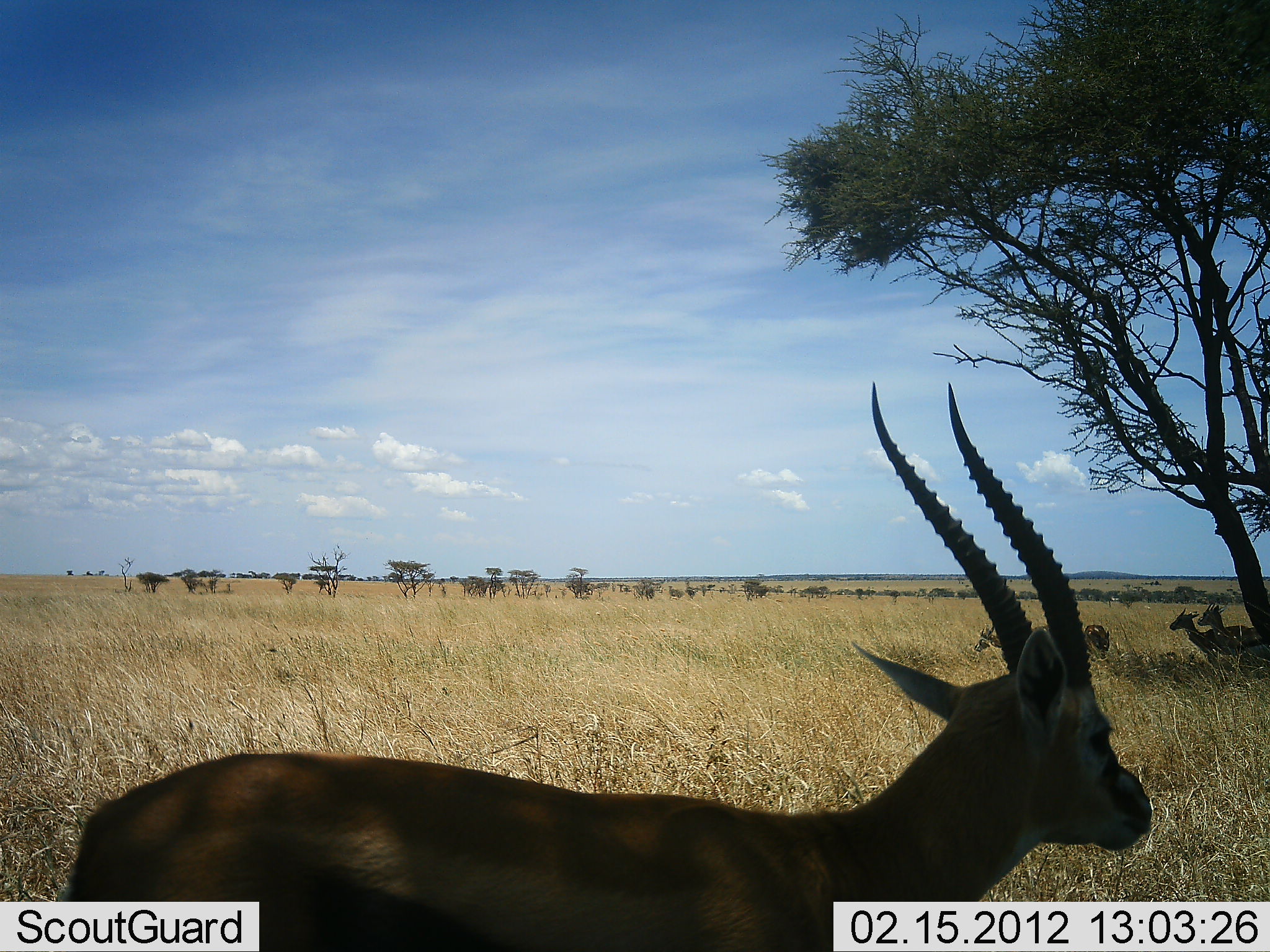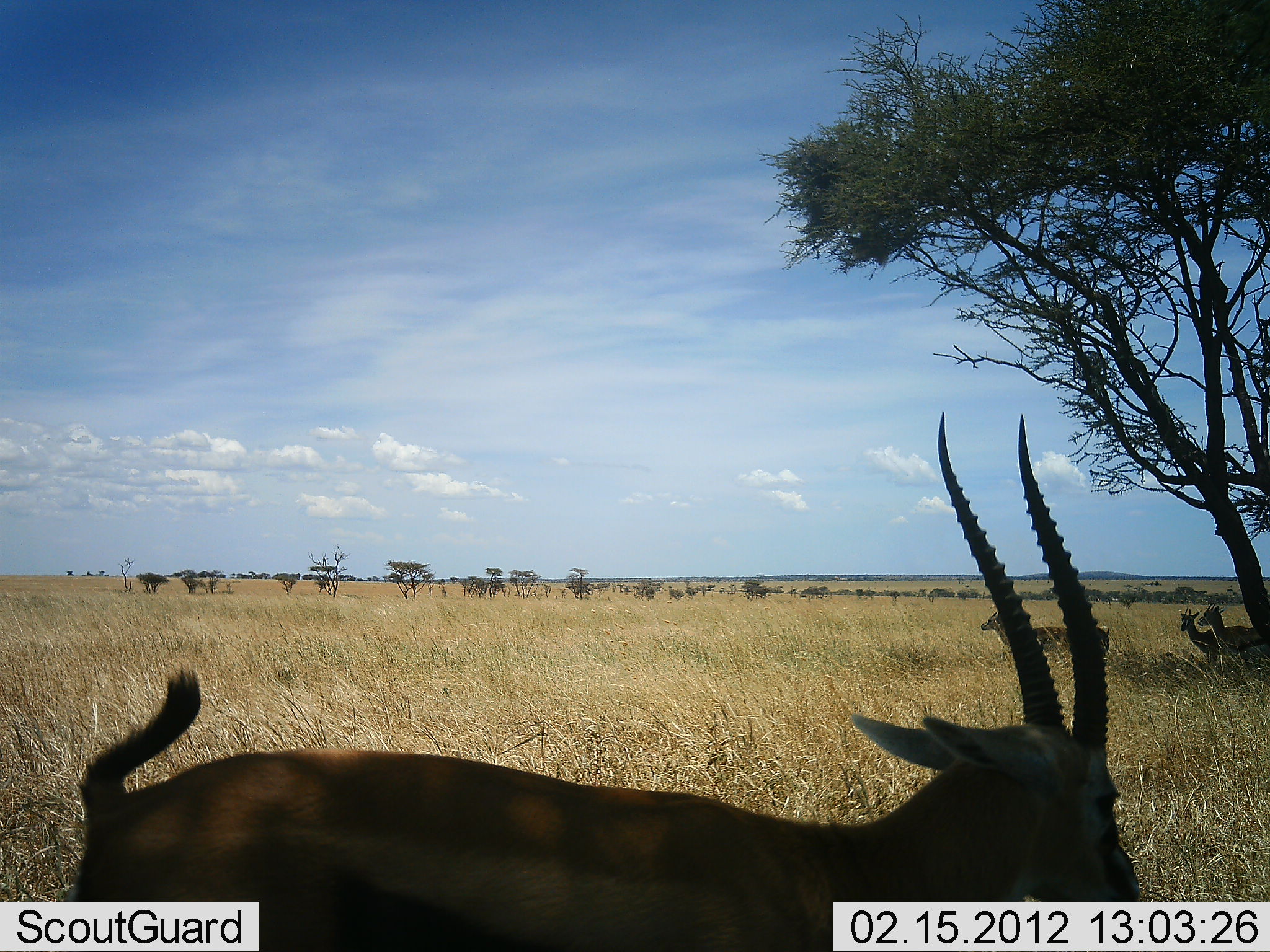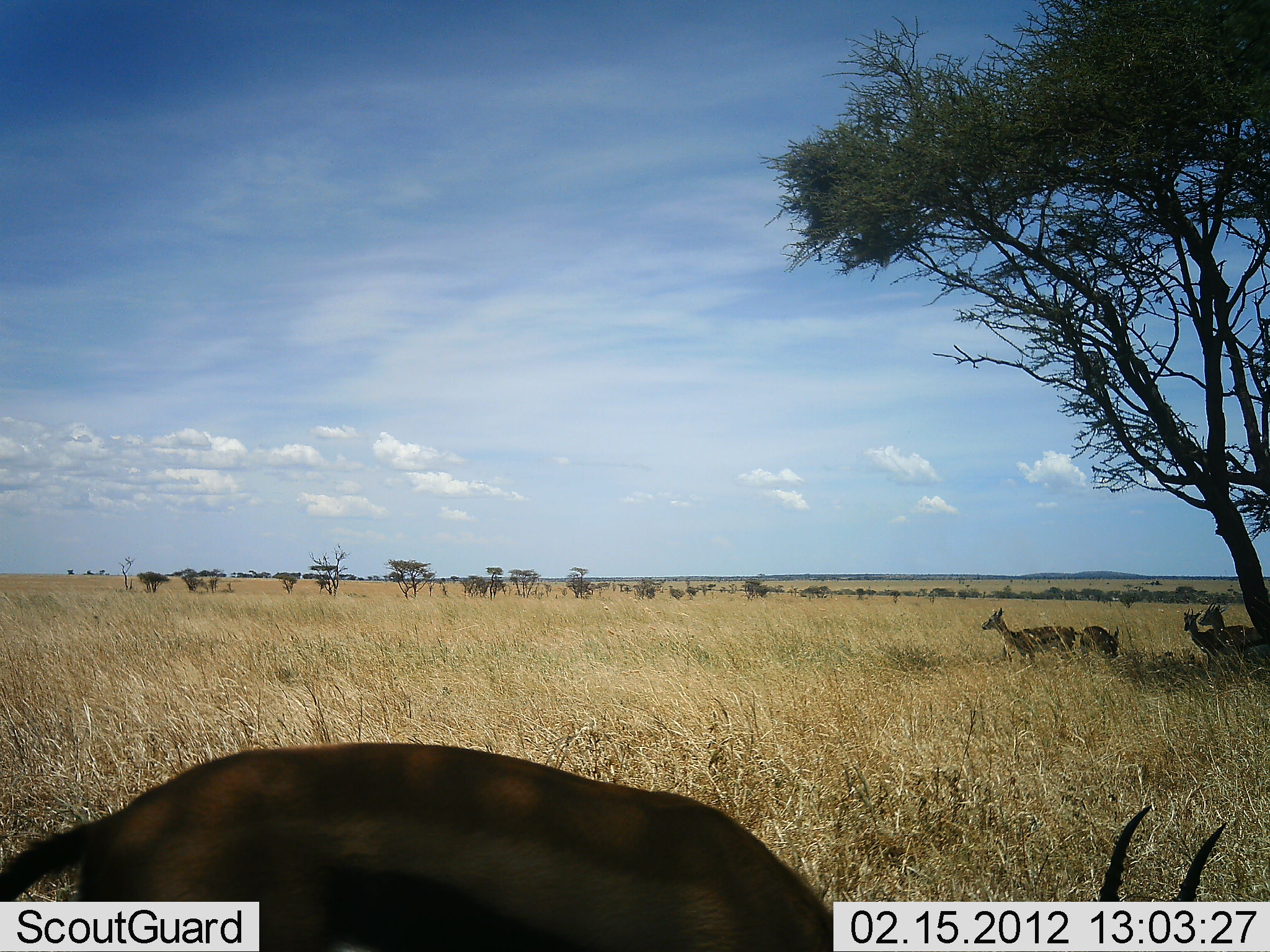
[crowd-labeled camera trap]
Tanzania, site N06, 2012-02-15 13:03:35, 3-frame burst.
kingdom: Animalia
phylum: Chordata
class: Mammalia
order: Artiodactyla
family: Bovidae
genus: Eudorcas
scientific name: Eudorcas thomsonii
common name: thomson's gazelle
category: gazellethomsons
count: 5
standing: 96%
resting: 4%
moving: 7%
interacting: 0%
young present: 0%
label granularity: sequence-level